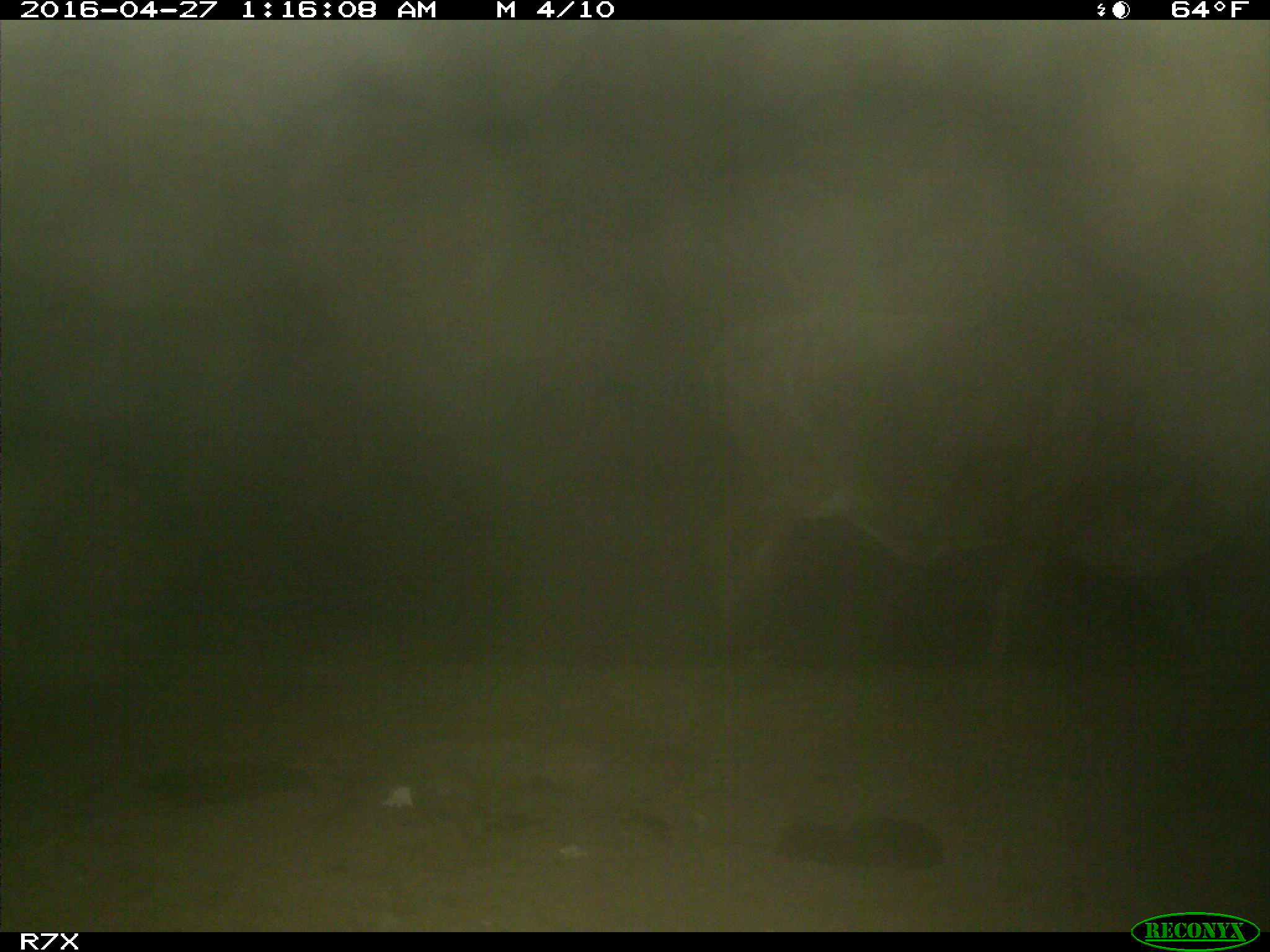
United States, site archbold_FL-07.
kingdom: Animalia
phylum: Chordata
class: Mammalia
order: Artiodactyla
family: Bovidae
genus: Bos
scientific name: Bos taurus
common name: domestic cow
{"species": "Bos taurus (domestic cow)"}